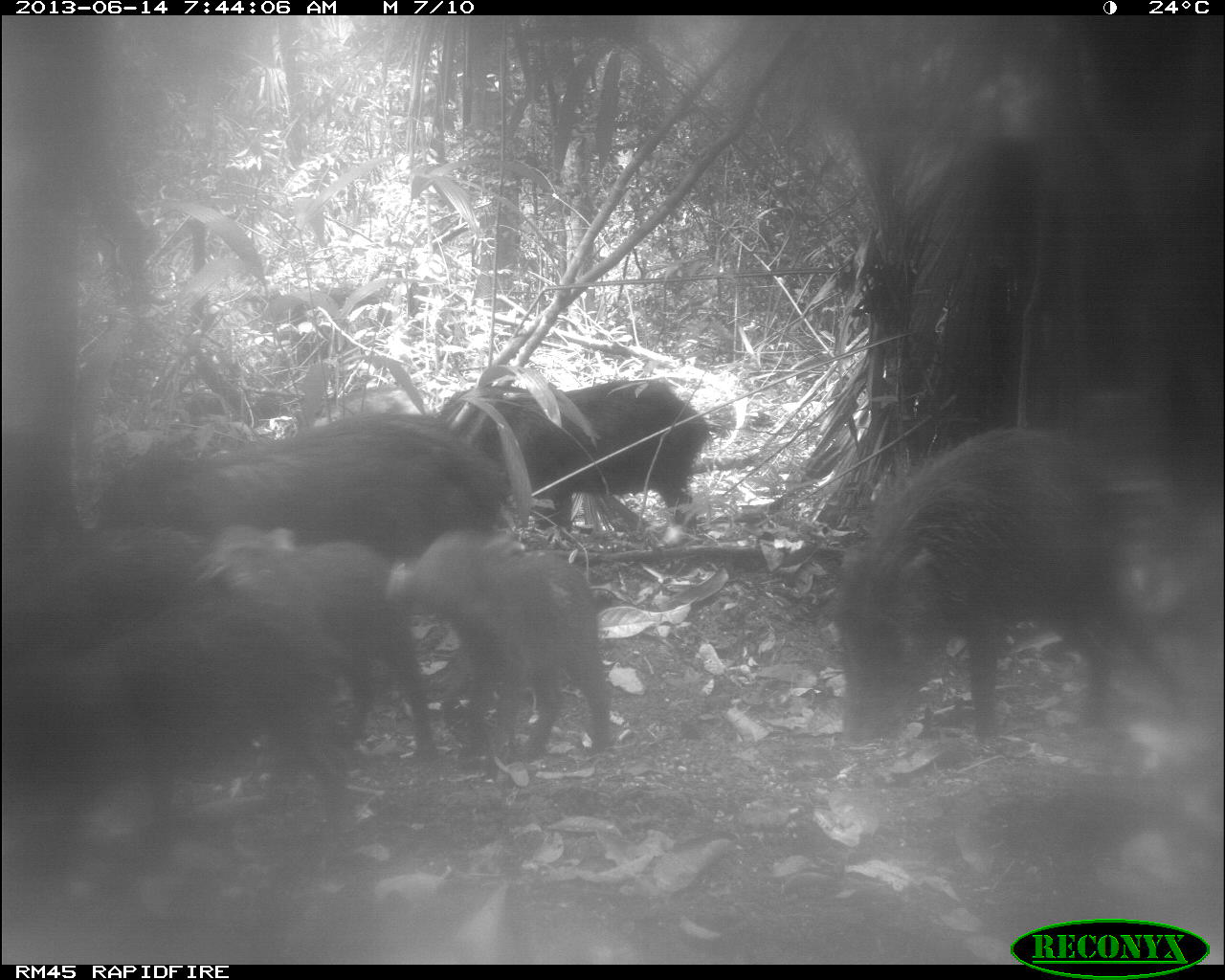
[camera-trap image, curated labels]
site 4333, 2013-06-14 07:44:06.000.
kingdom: Animalia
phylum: Chordata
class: Mammalia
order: Artiodactyla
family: Tayassuidae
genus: Tayassu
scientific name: Tayassu pecari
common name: white-lipped peccary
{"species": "Tayassu pecari (white-lipped peccary)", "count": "6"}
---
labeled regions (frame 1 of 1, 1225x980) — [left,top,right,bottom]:
tayassu pecari: [825,421,1191,748]; [0,587,355,860]; [90,411,515,562]; [190,521,440,764]; [389,524,615,768]; [432,375,713,544]; [0,519,204,652]